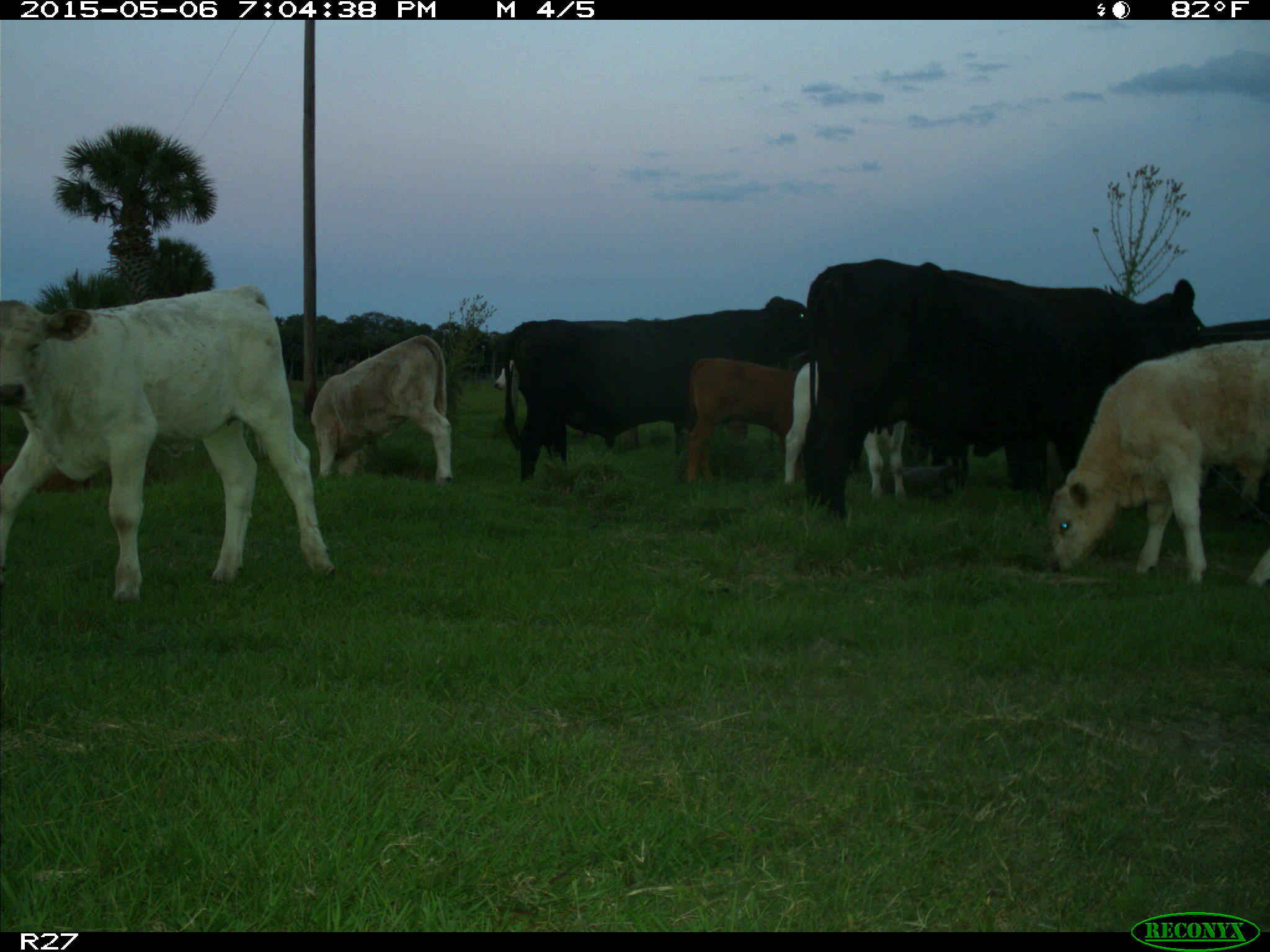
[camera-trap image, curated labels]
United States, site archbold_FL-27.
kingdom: Animalia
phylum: Chordata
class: Mammalia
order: Artiodactyla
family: Bovidae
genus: Bos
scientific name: Bos taurus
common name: domestic cow